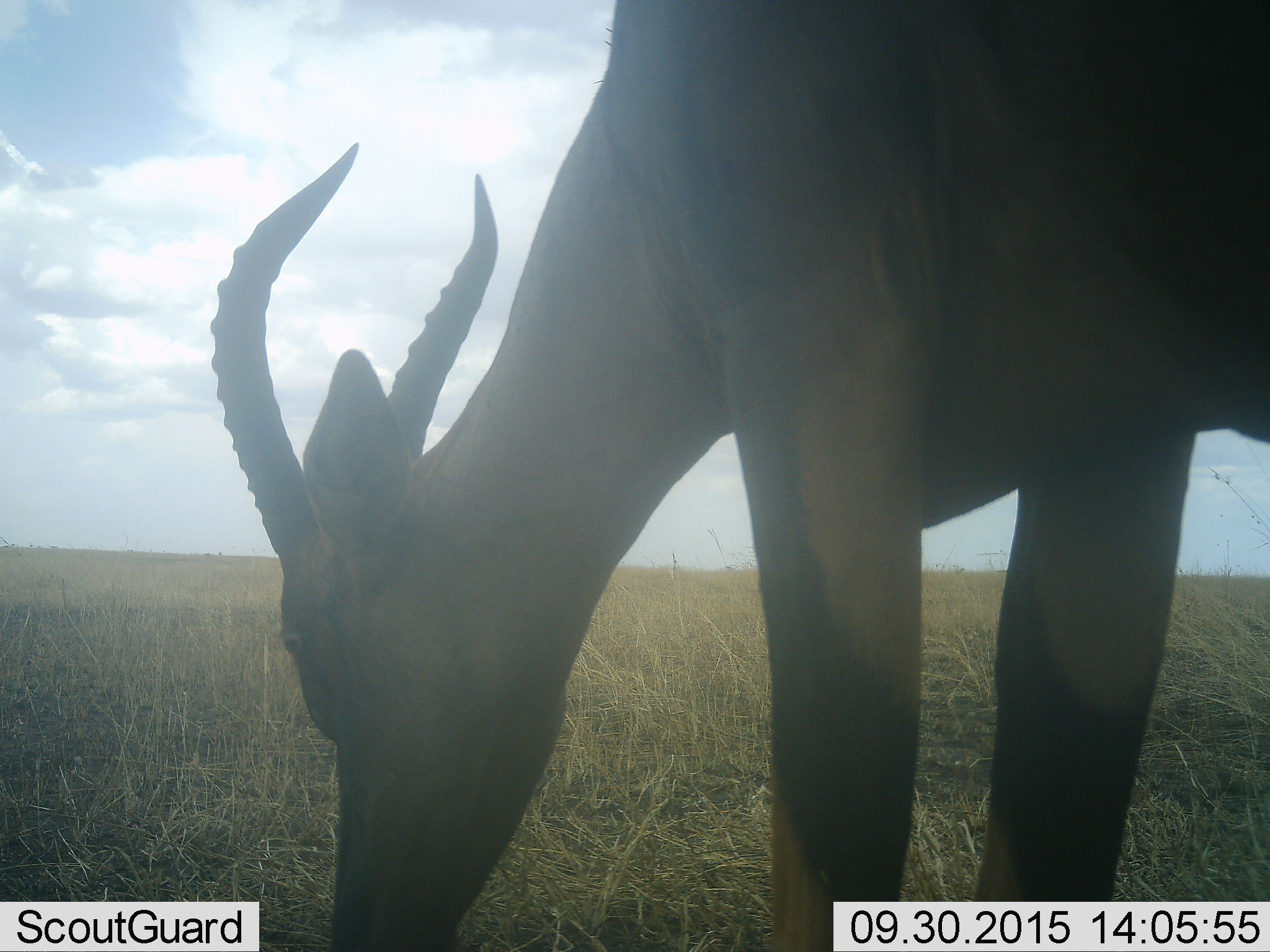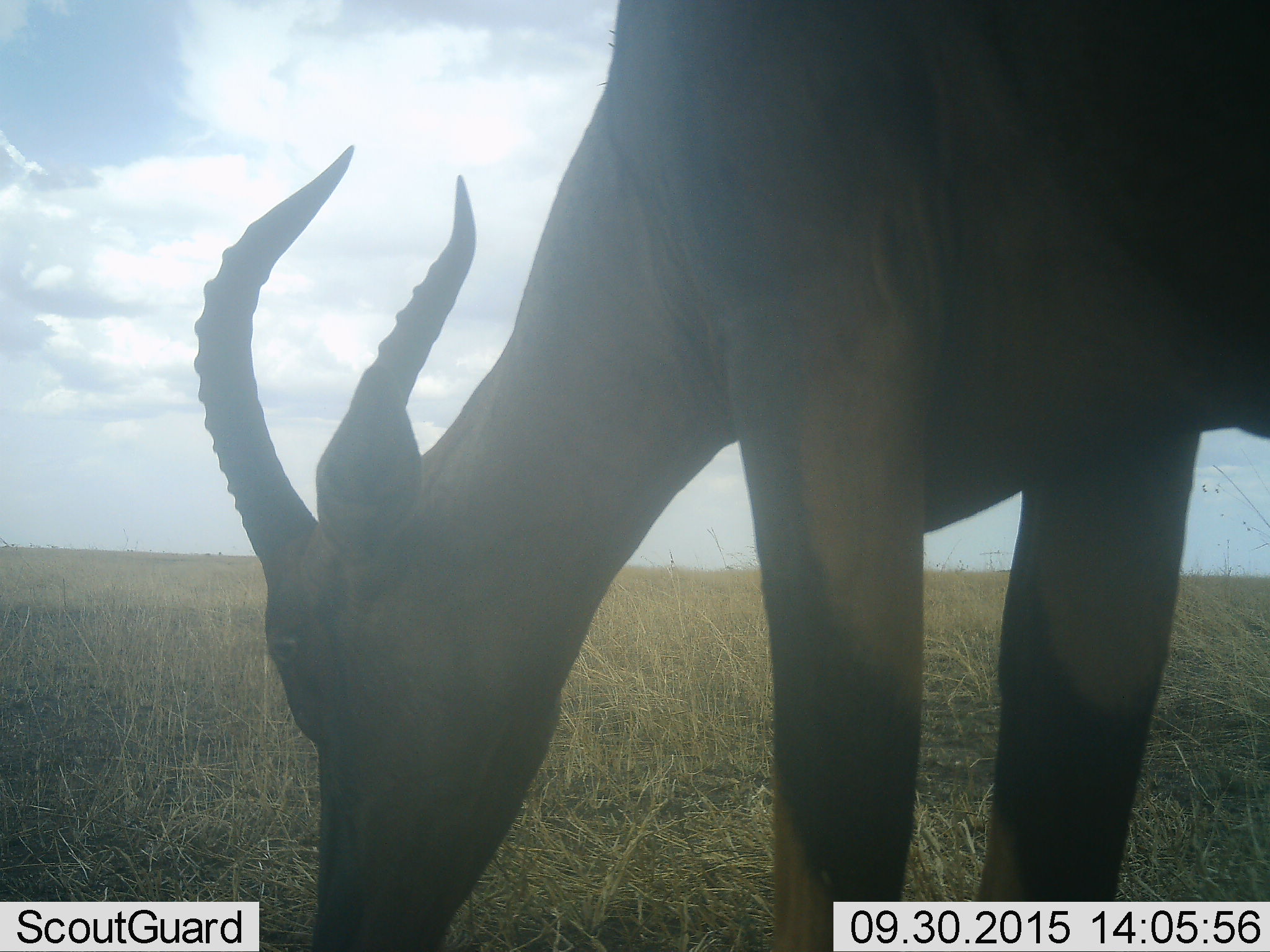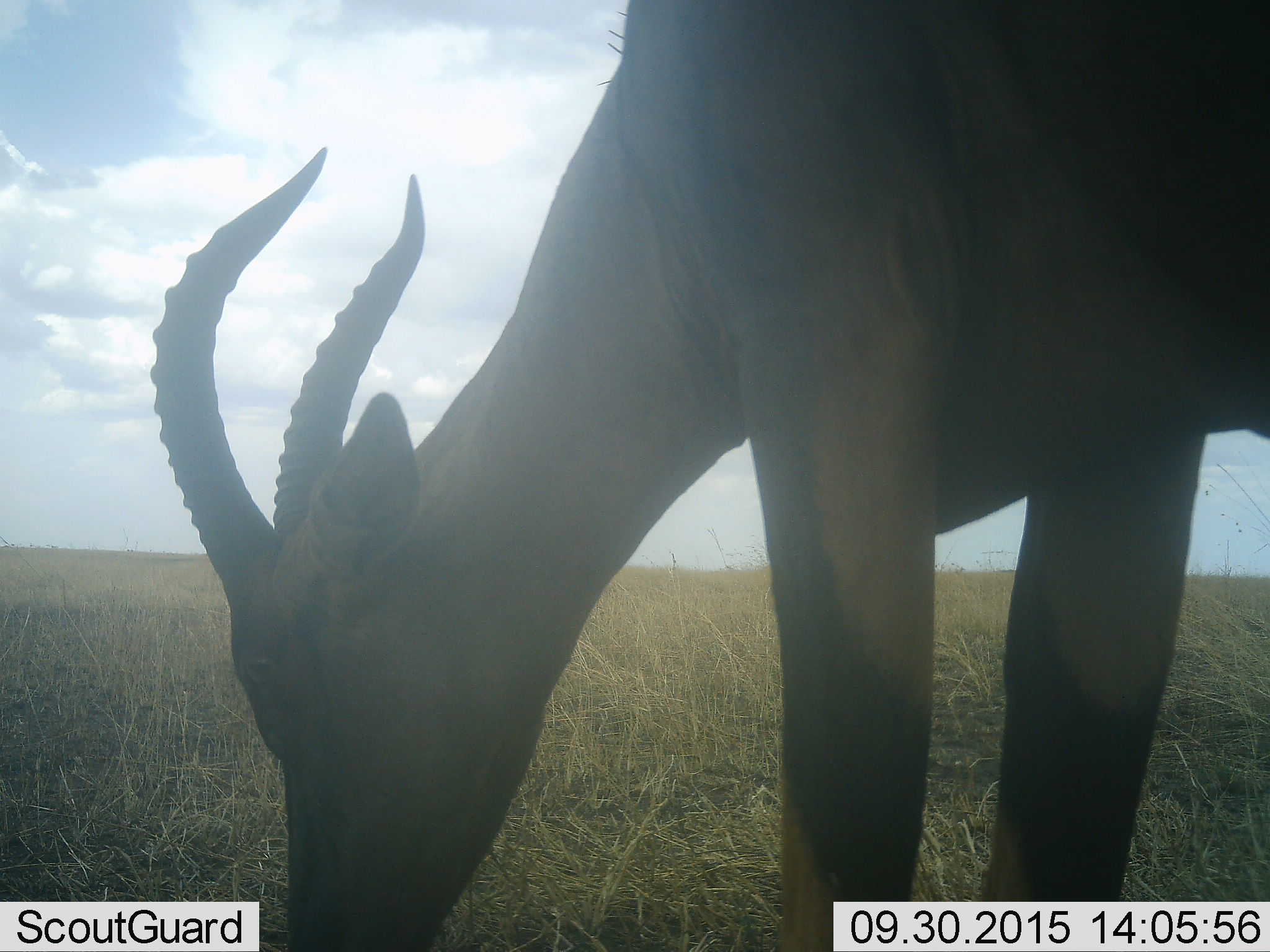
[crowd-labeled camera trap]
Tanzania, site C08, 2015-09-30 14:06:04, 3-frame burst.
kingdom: Animalia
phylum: Chordata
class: Mammalia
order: Artiodactyla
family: Bovidae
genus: Eudorcas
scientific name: Eudorcas thomsonii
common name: thomson's gazelle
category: gazellethomsons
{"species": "gazellethomsons (thomson's gazelle) (Eudorcas thomsonii)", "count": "1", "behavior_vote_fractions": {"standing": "30%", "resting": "0%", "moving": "0%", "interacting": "0%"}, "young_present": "0%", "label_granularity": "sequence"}